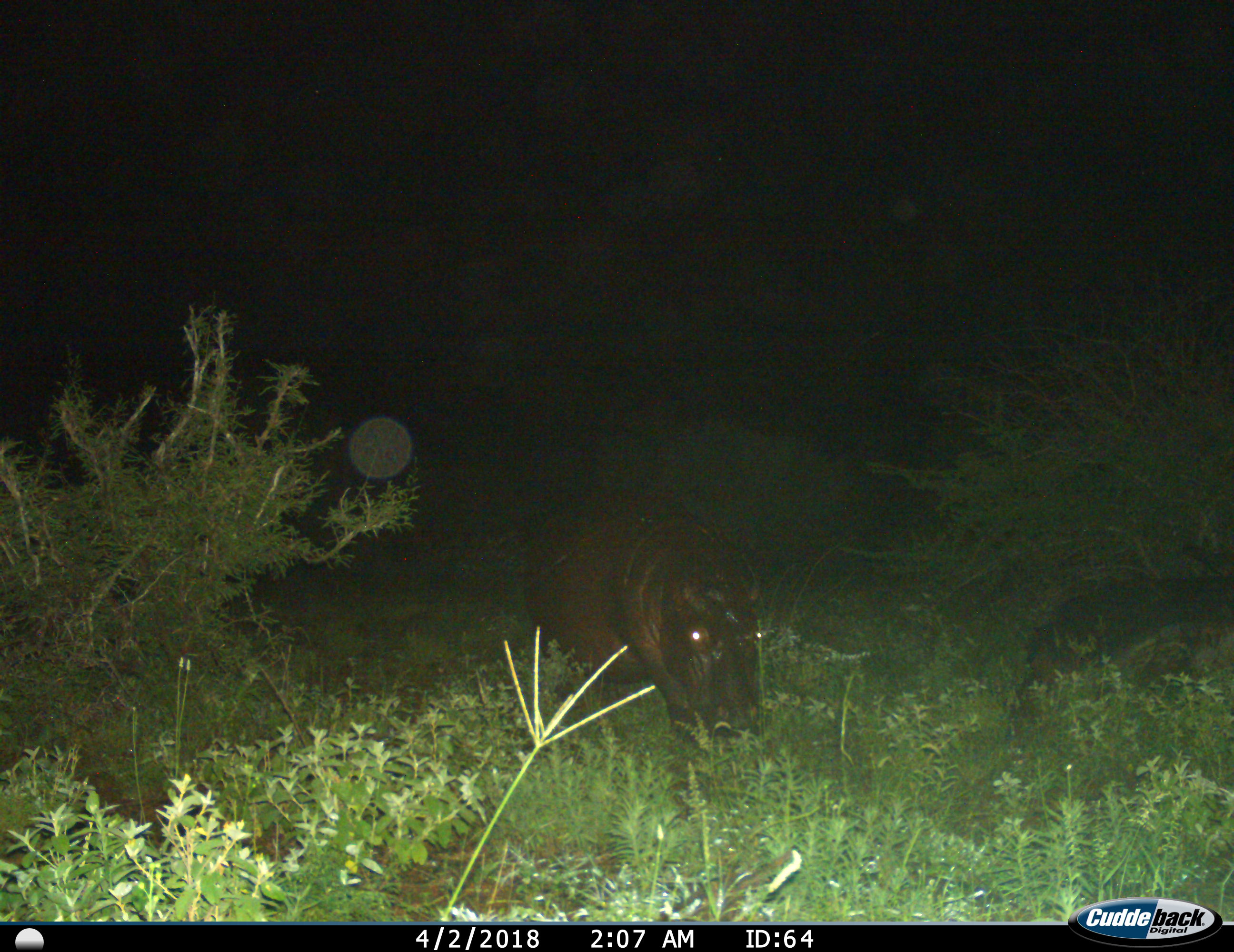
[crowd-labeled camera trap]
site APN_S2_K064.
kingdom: Animalia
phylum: Chordata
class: Mammalia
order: Artiodactyla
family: Hippopotamidae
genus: Hippopotamus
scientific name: Hippopotamus amphibius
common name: hippopotamus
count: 1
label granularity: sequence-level